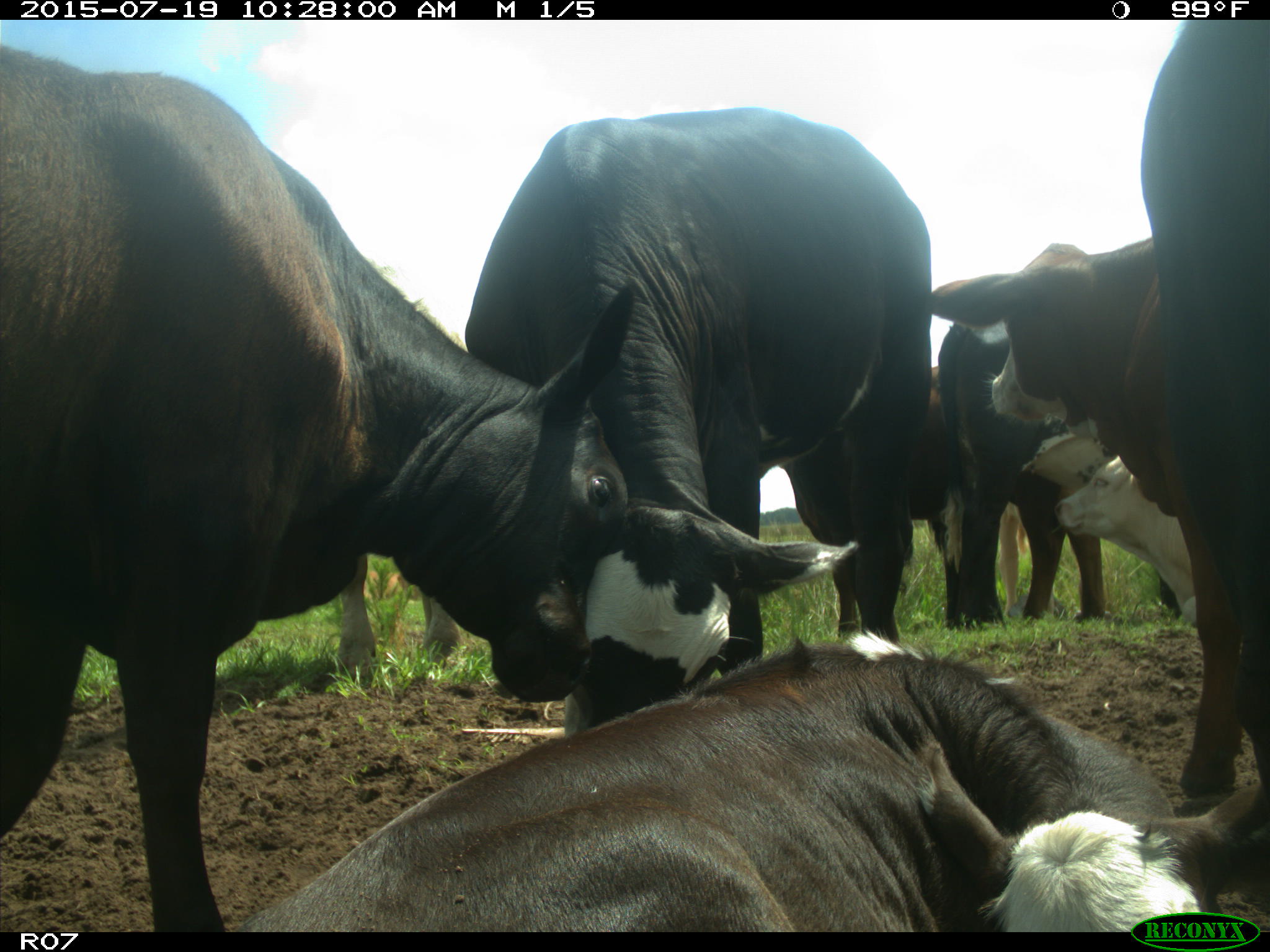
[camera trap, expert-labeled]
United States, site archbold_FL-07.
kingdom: Animalia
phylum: Chordata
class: Mammalia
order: Artiodactyla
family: Bovidae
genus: Bos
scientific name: Bos taurus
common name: domestic cow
Bos taurus (domestic cow).